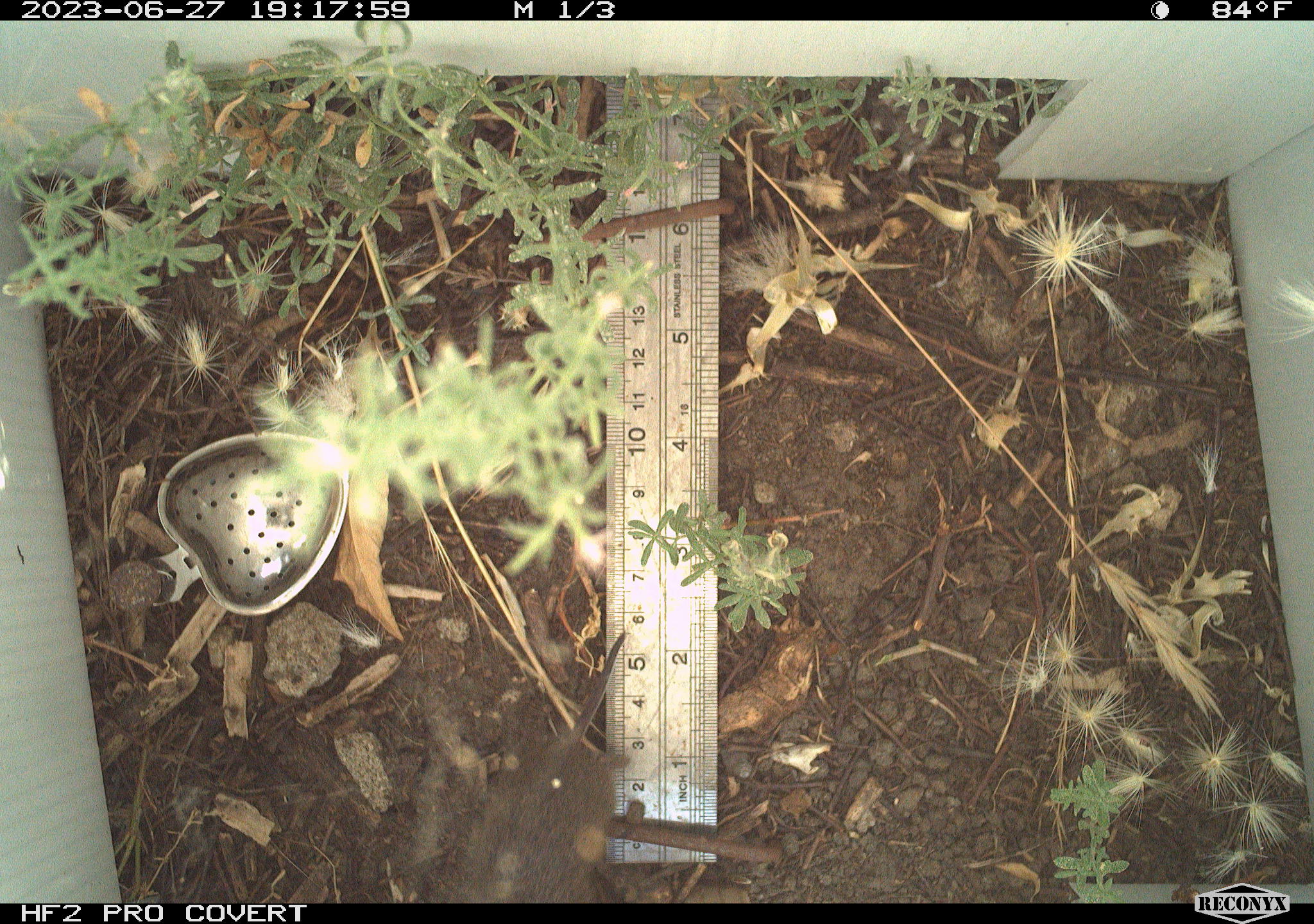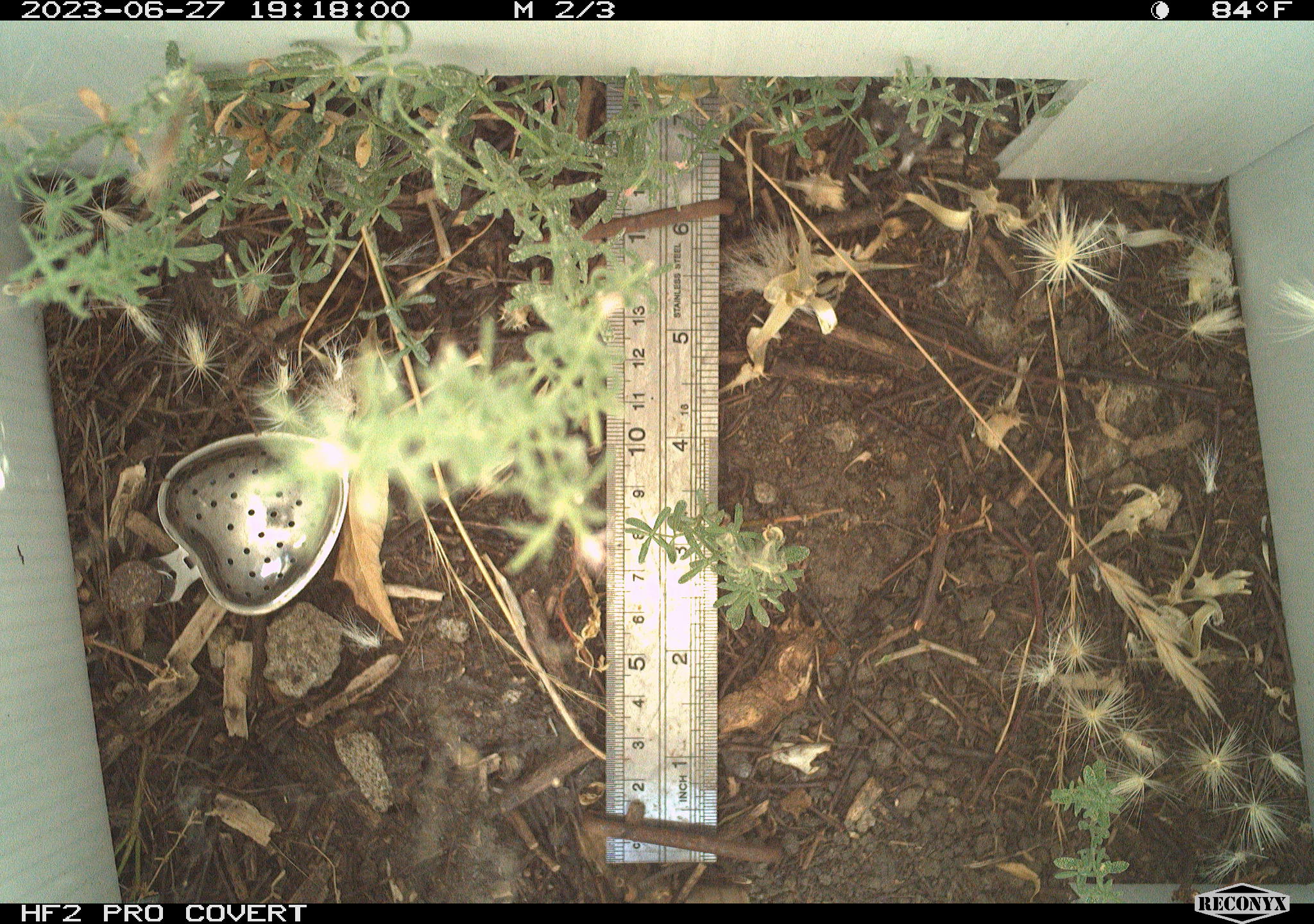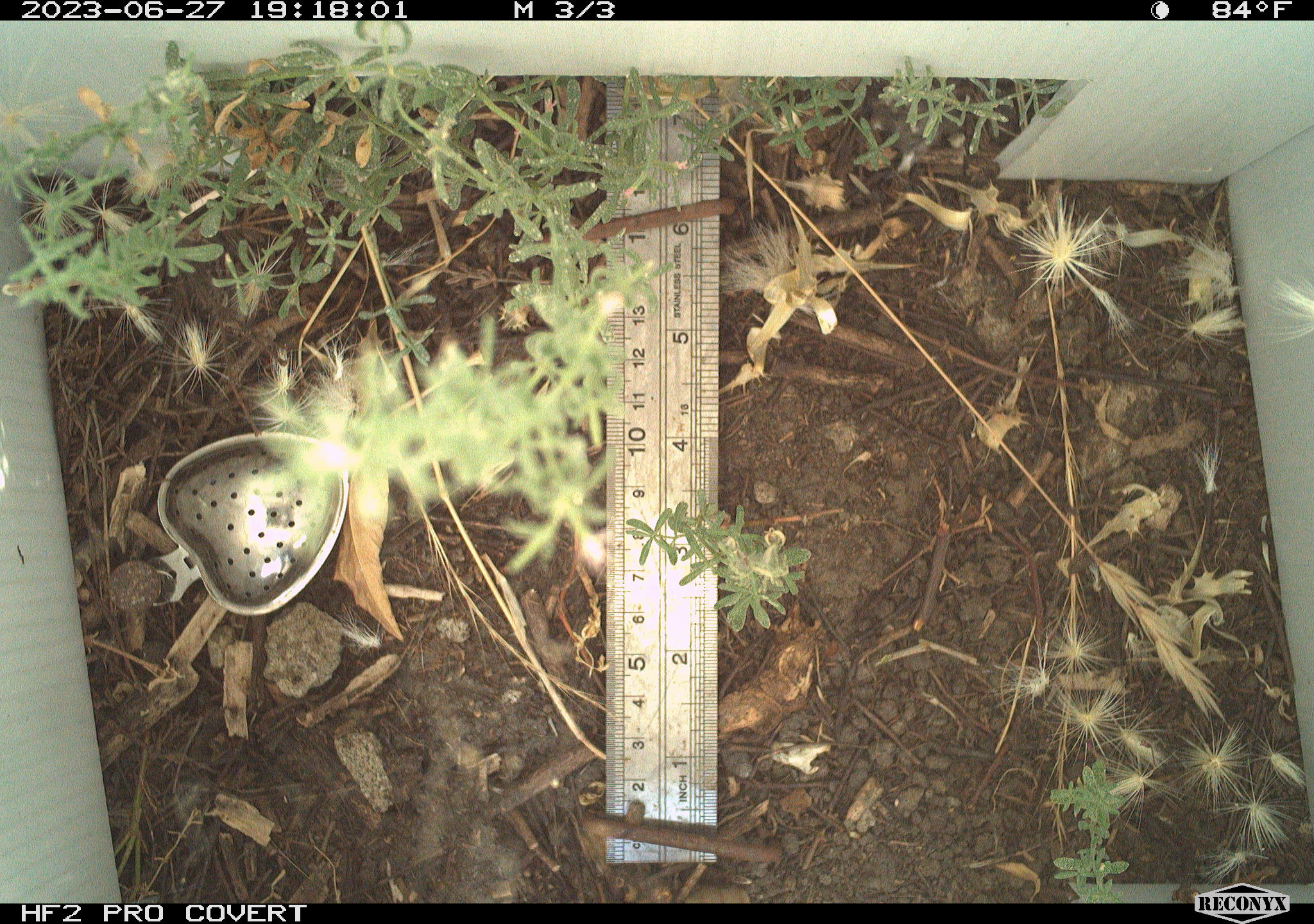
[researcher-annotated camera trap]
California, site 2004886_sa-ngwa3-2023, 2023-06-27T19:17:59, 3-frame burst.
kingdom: Animalia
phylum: Chordata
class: Mammalia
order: Rodentia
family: Cricetidae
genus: Microtus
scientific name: Microtus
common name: meadow vole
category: microtus species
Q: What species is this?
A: Microtus species (meadow vole) (Microtus).